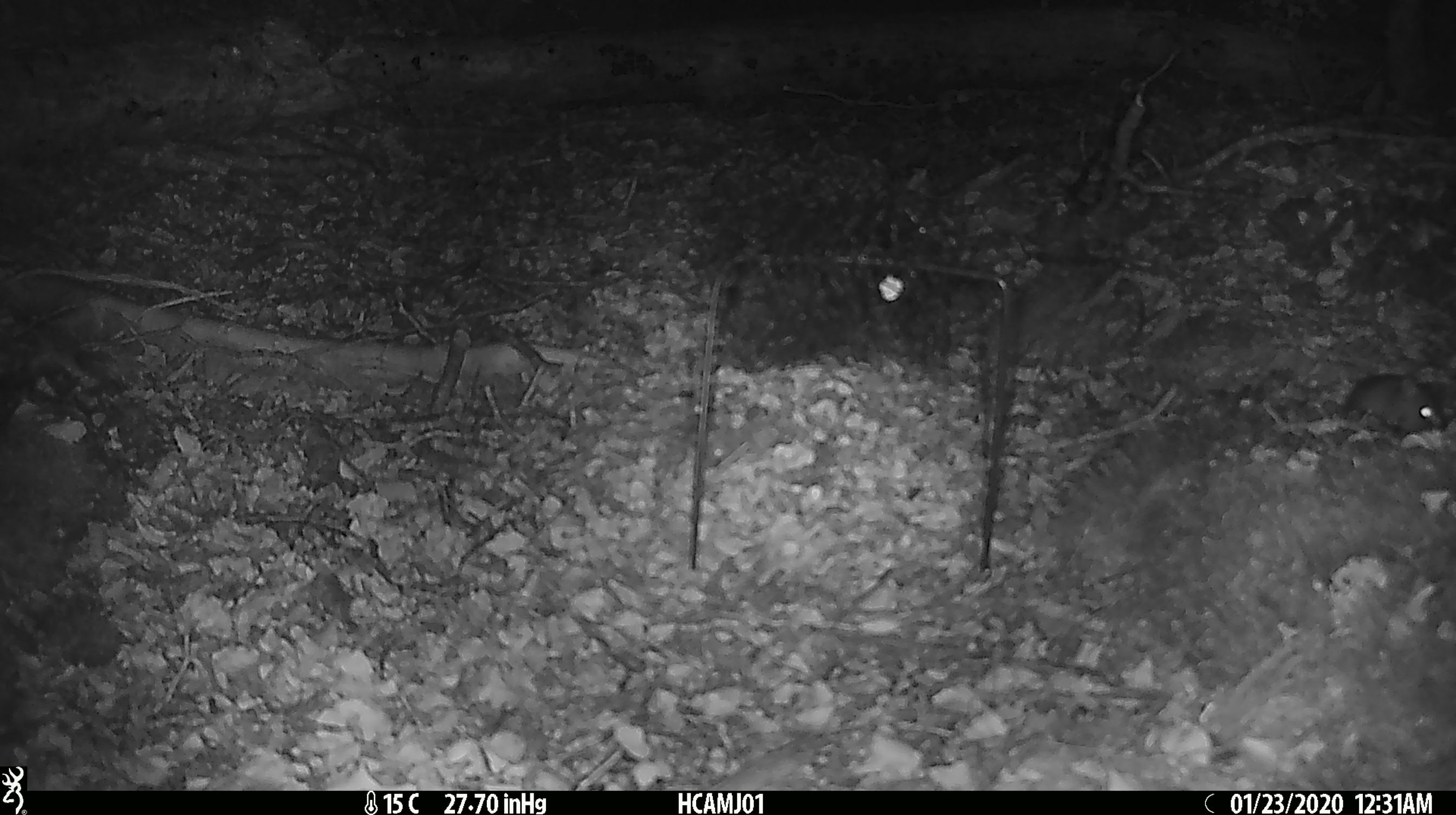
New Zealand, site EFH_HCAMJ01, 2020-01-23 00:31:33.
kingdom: Animalia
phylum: Chordata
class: Mammalia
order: Rodentia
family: Muridae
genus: Mus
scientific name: Mus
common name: mouse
Mouse (Mus).